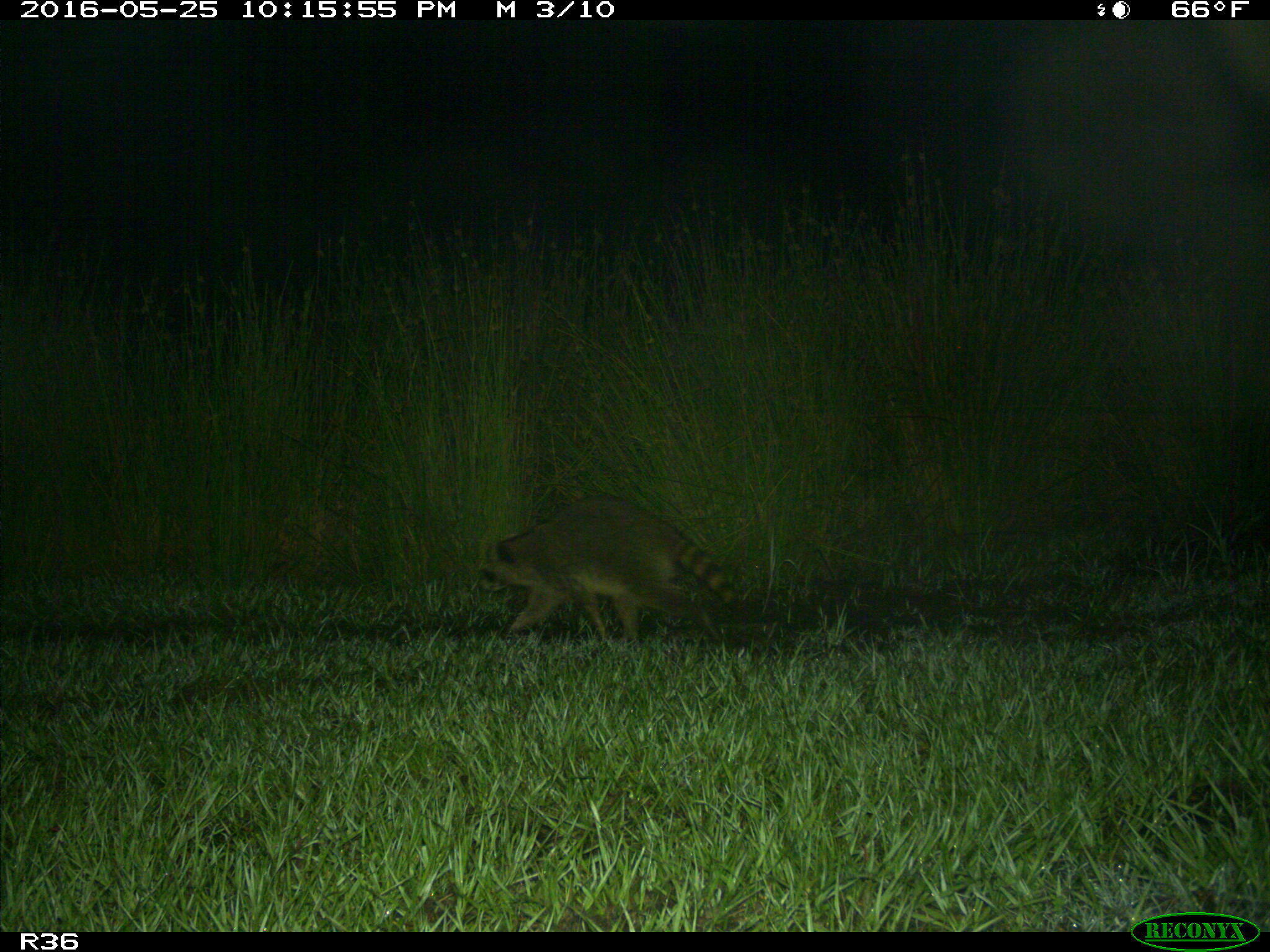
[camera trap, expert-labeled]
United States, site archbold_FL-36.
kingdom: Animalia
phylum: Chordata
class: Mammalia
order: Carnivora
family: Procyonidae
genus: Procyon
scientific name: Procyon lotor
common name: common raccoon